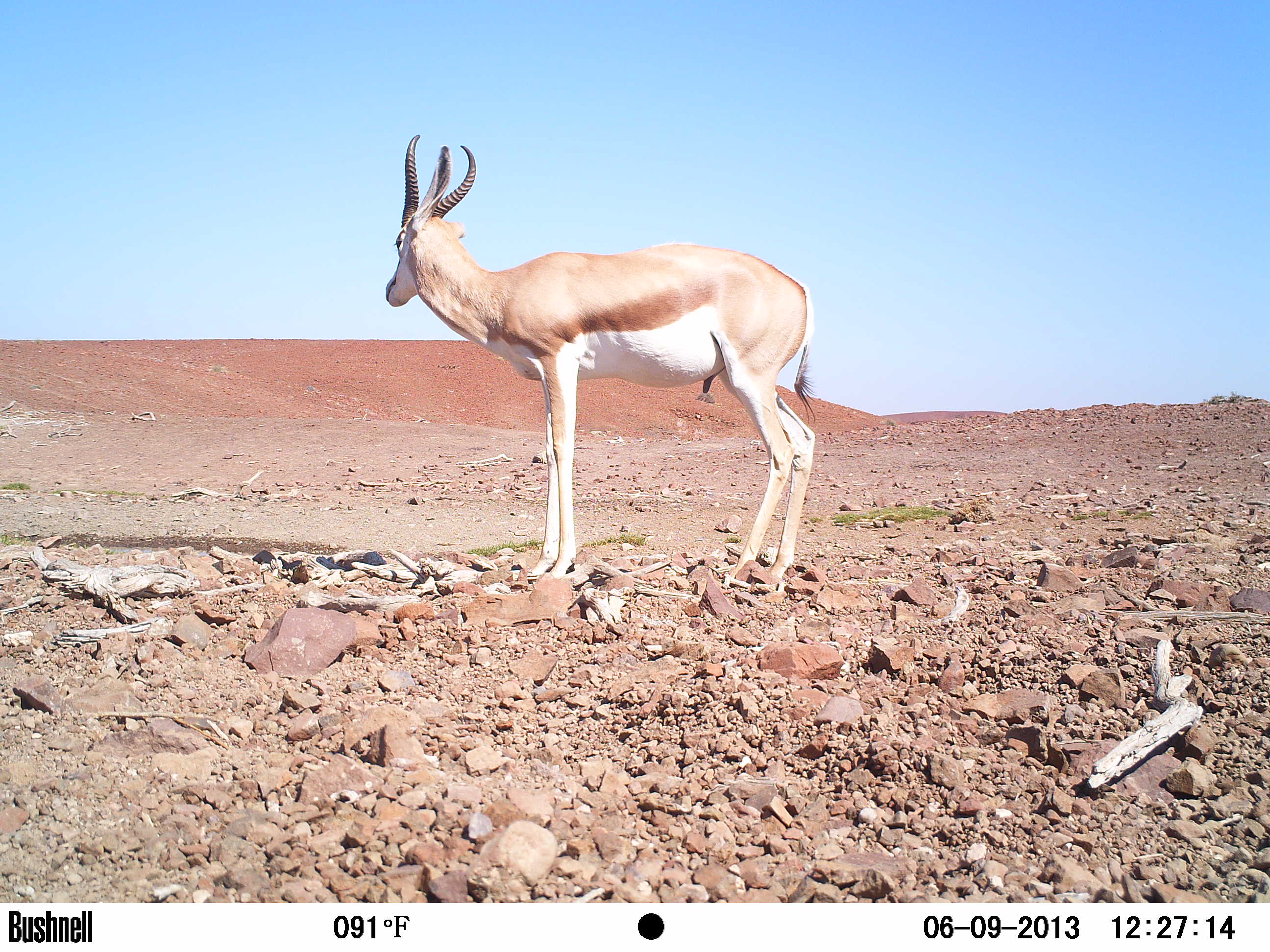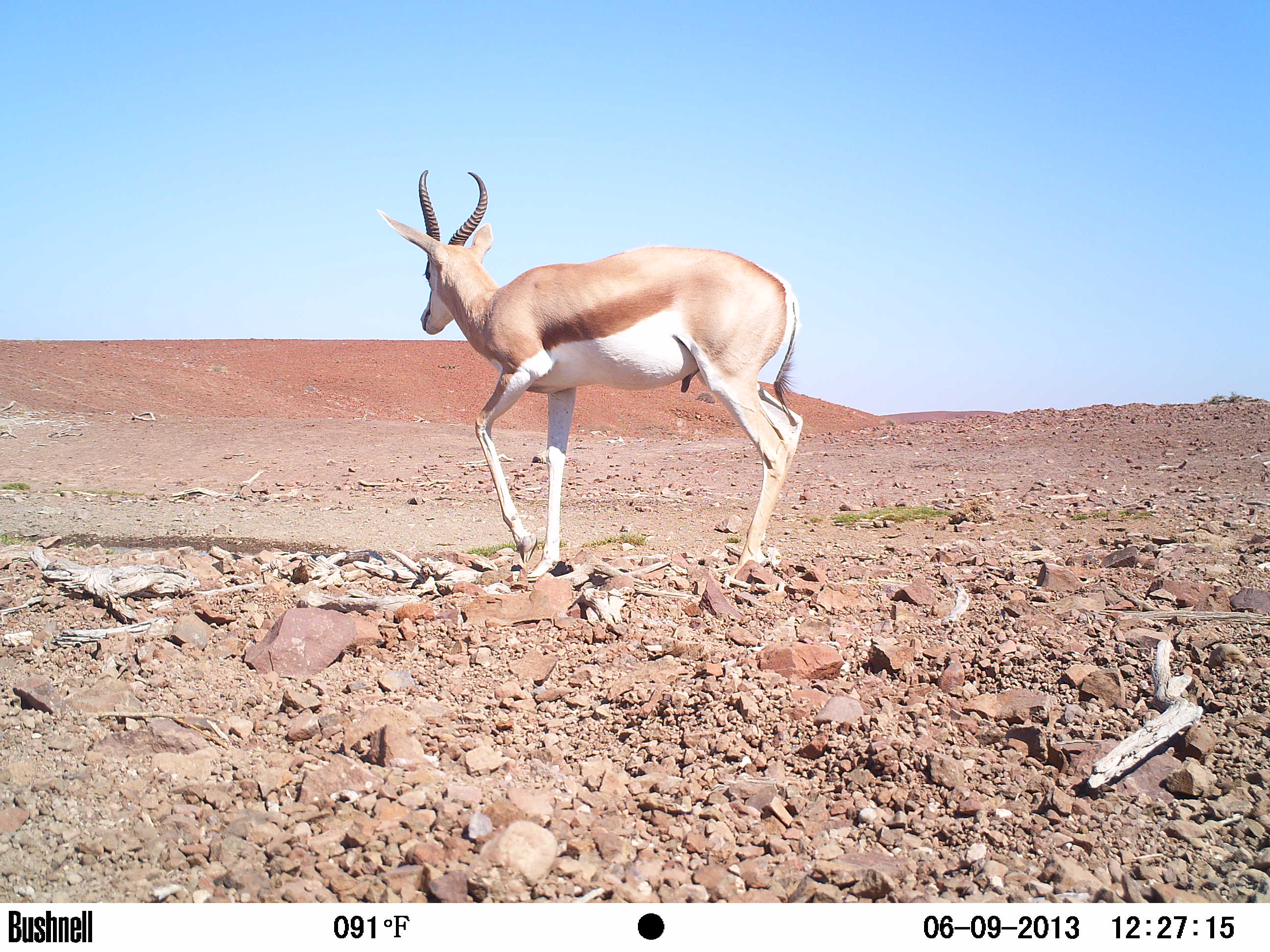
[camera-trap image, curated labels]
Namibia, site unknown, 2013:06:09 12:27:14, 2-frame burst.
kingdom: Animalia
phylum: Chordata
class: Mammalia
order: Artiodactyla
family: Bovidae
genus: Antidorcas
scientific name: Antidorcas marsupialis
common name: springbok